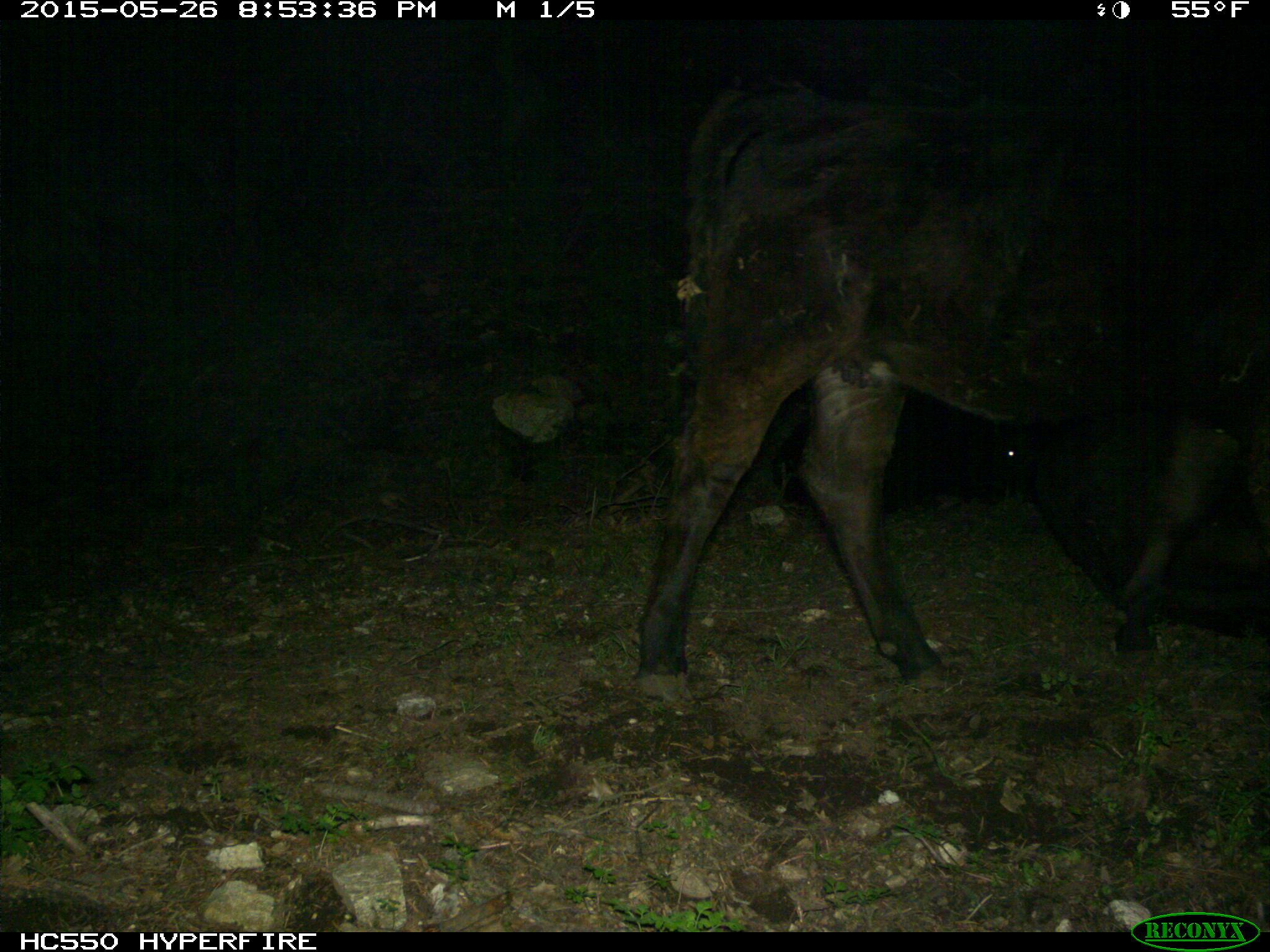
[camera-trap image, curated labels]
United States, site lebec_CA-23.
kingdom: Animalia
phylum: Chordata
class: Mammalia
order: Artiodactyla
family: Bovidae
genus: Bos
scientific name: Bos taurus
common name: domestic cow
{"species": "Bos taurus (domestic cow)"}